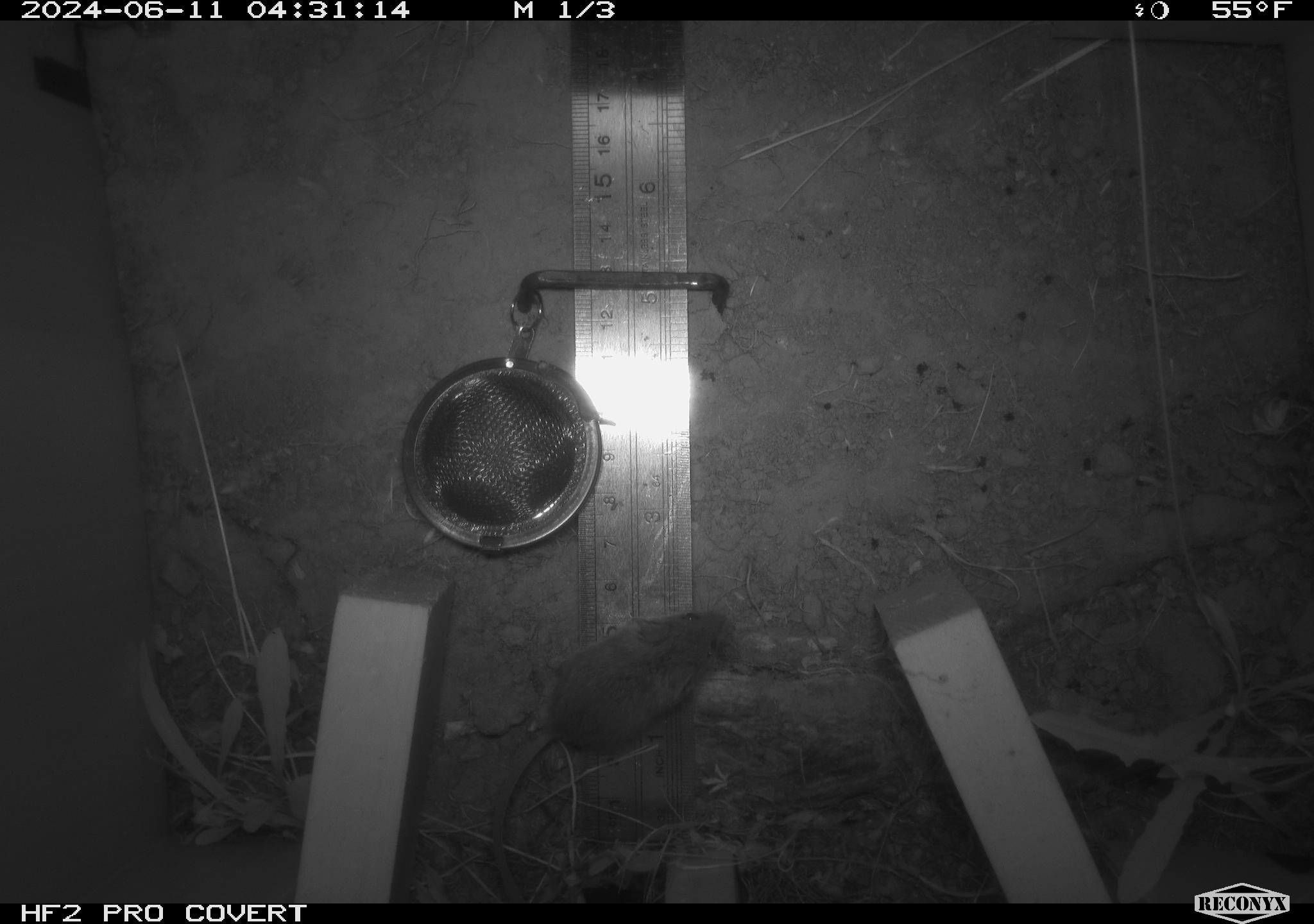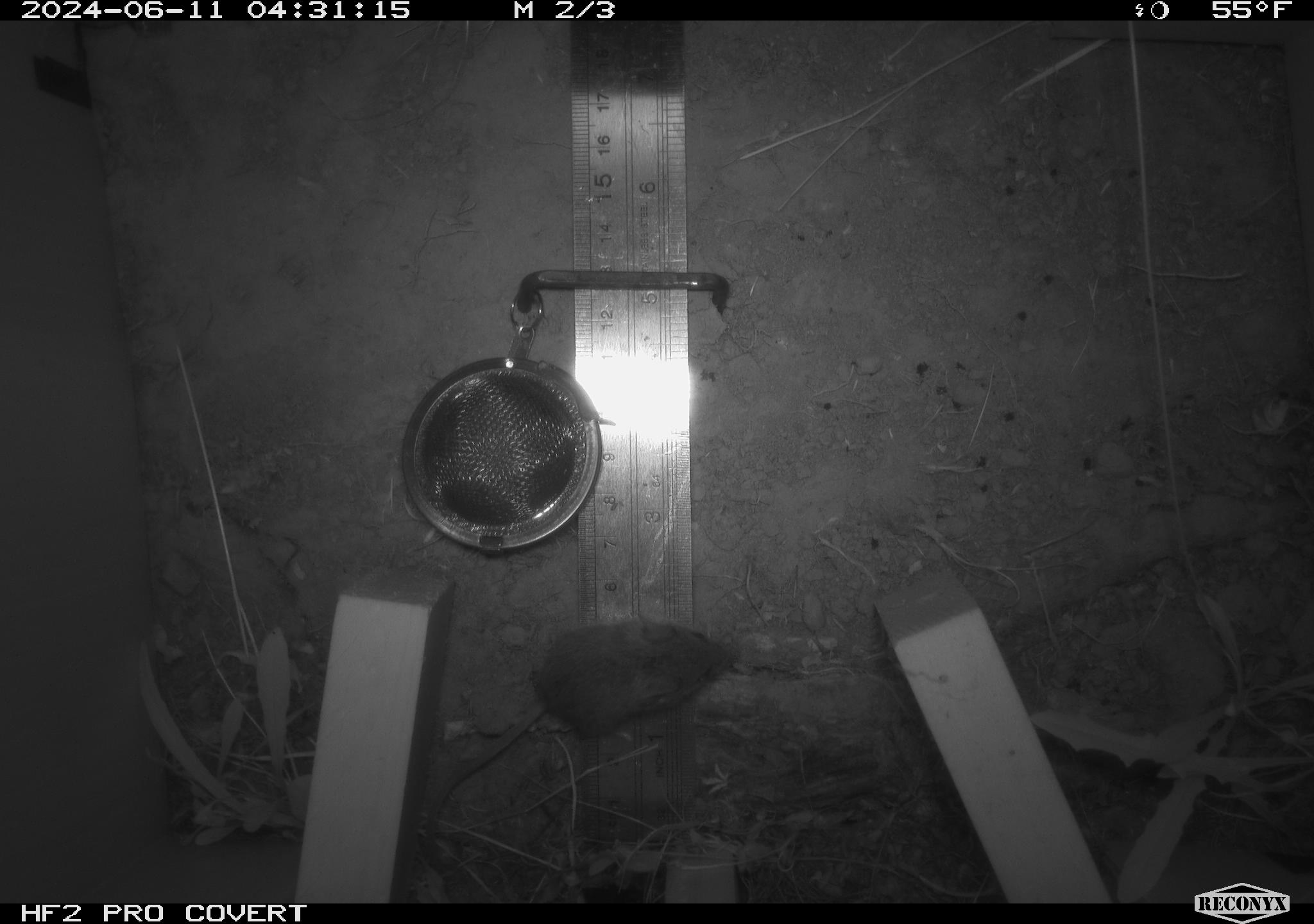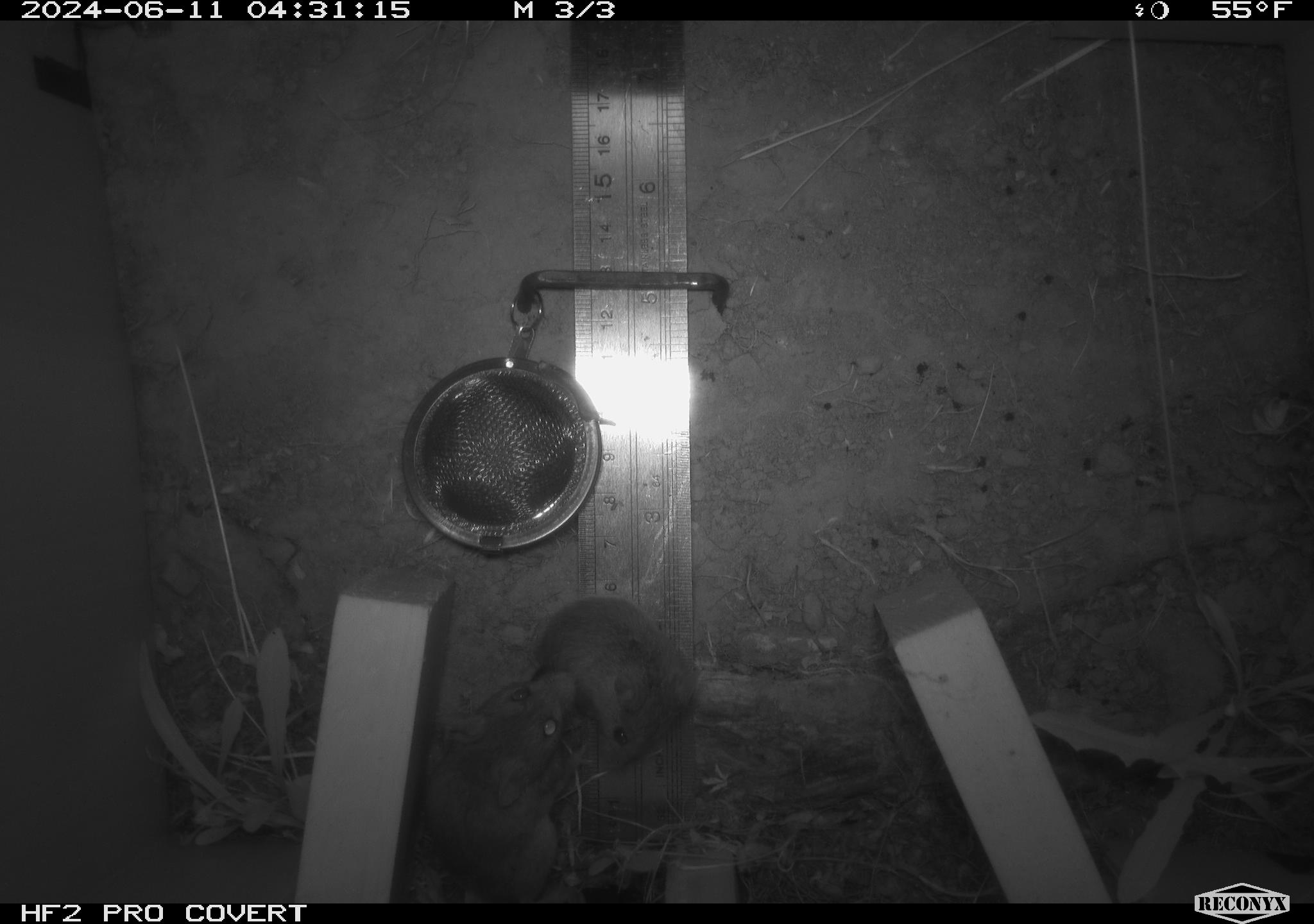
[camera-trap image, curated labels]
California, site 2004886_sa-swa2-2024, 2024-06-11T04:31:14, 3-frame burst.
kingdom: Animalia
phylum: Chordata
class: Mammalia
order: Rodentia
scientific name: Rodentia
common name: mouse species